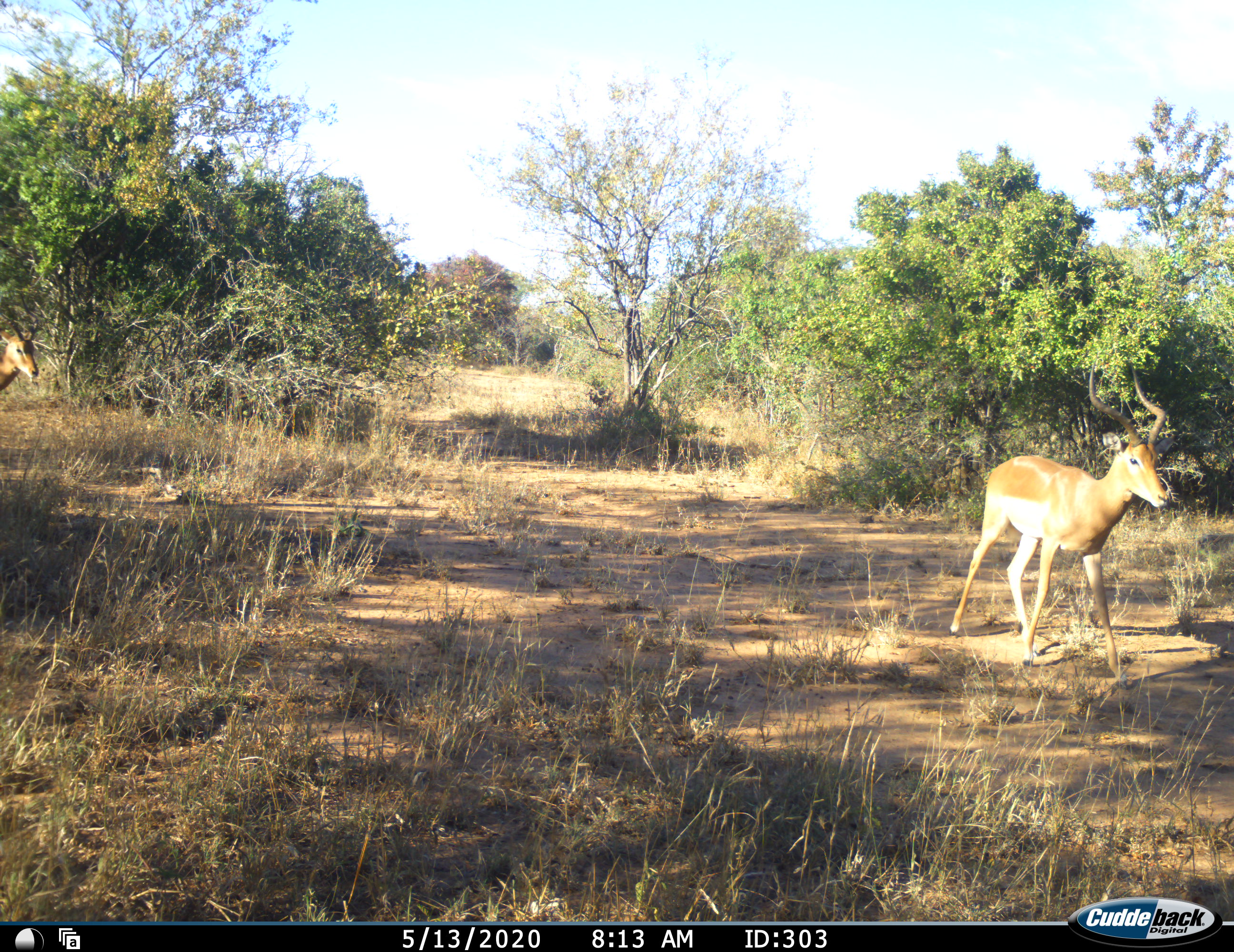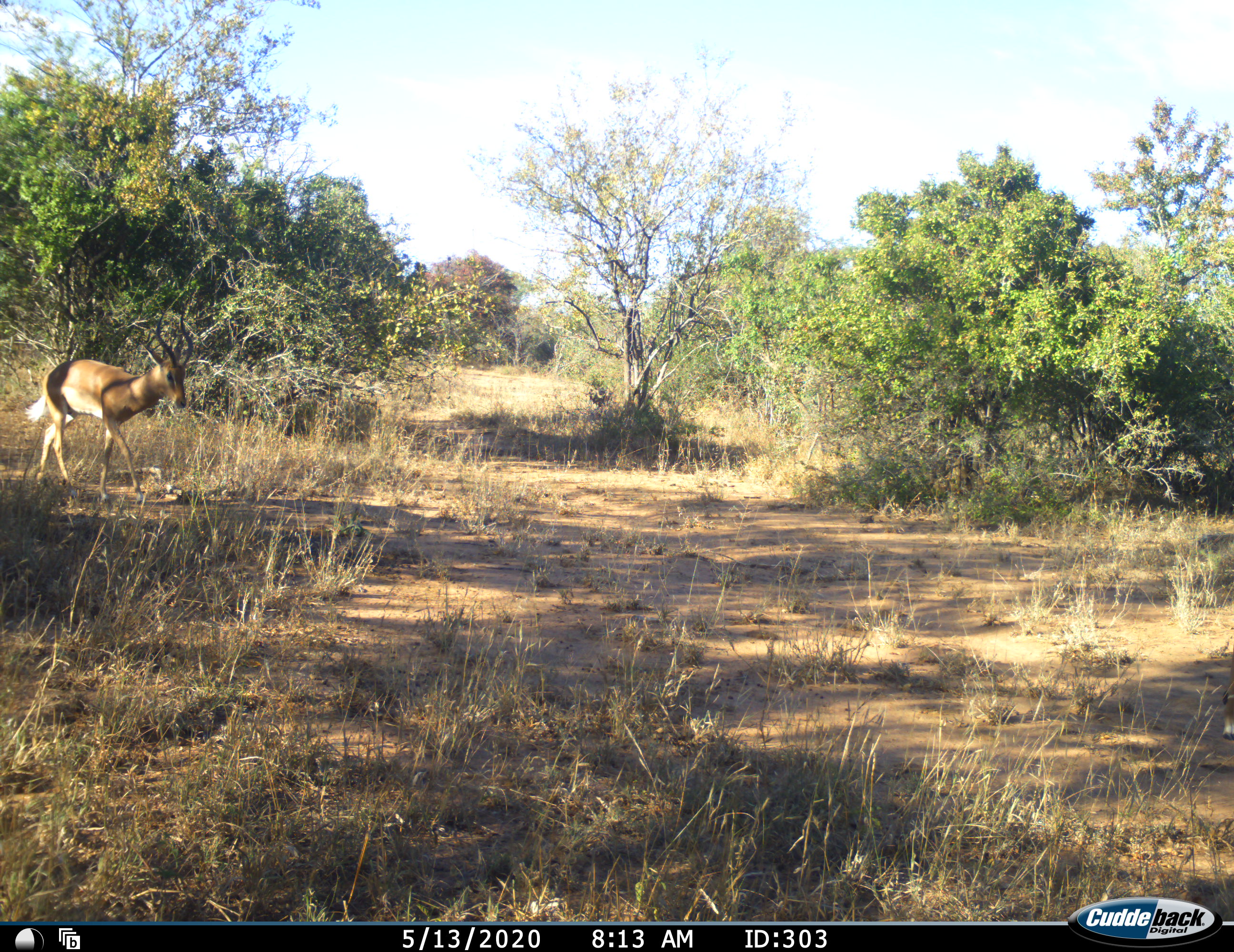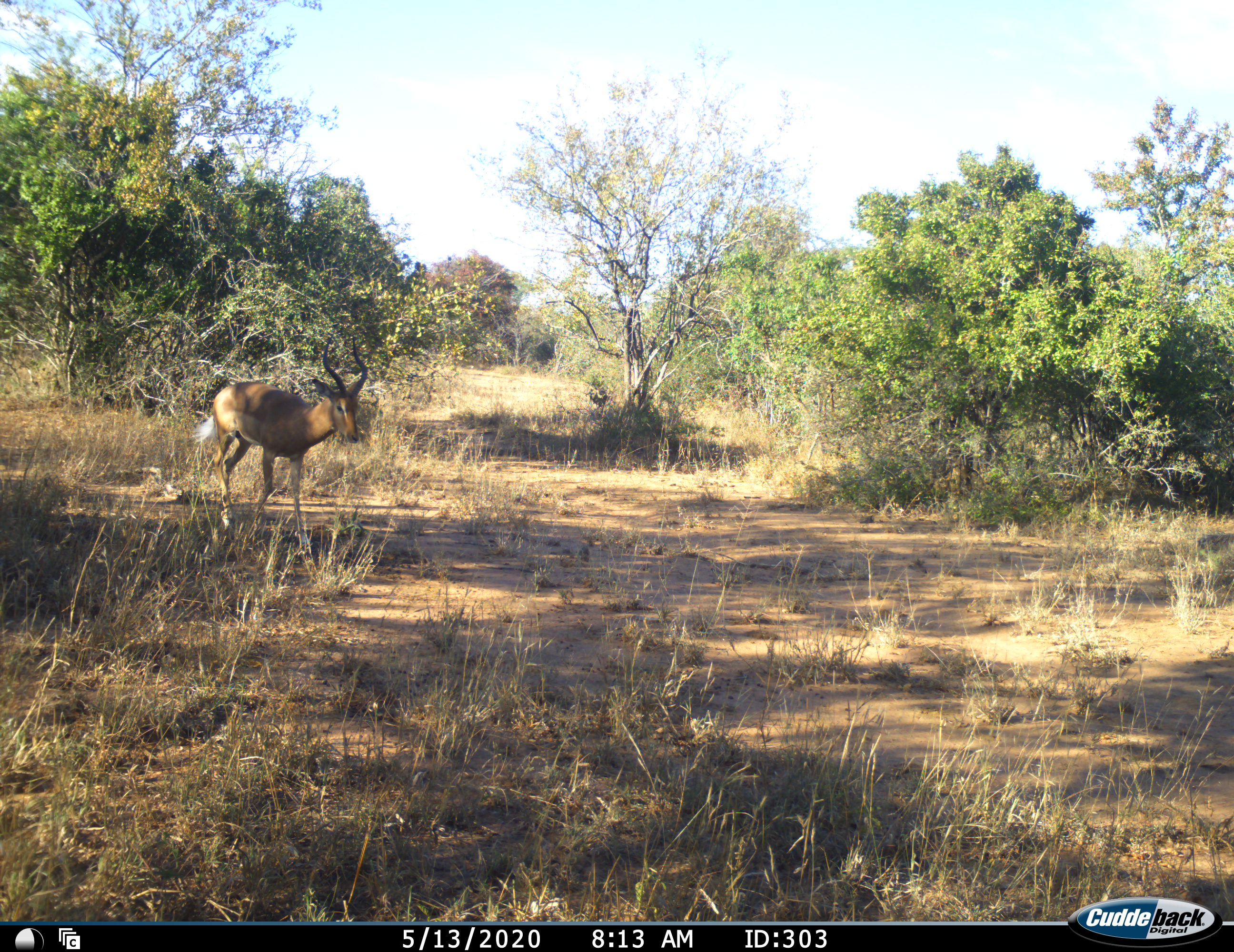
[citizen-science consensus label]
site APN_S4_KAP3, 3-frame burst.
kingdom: Animalia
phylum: Chordata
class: Mammalia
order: Artiodactyla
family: Bovidae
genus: Aepyceros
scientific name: Aepyceros melampus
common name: impala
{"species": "impala (Aepyceros melampus)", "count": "2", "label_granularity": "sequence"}